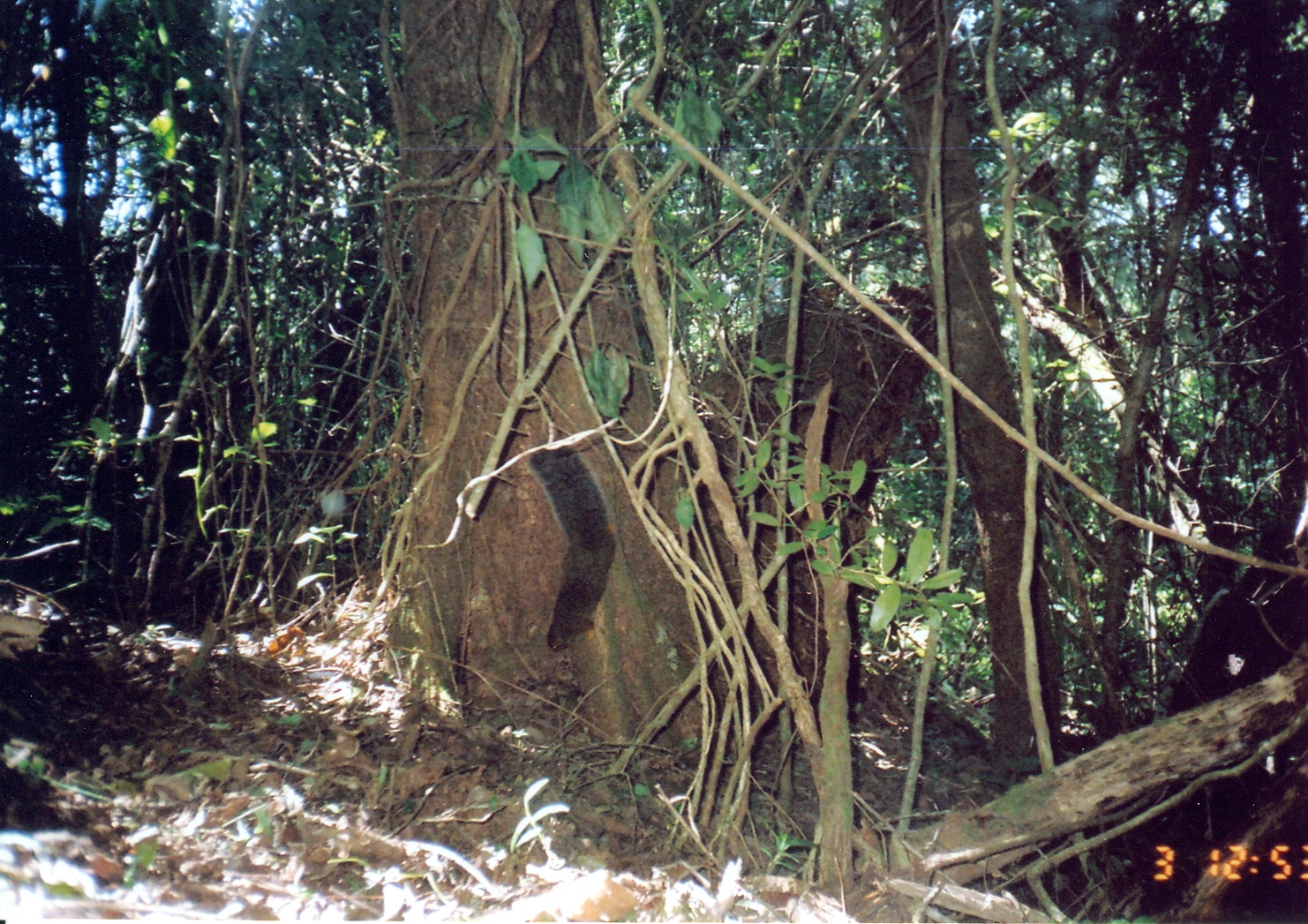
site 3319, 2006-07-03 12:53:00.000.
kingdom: Animalia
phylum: Chordata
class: Mammalia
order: Rodentia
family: Sciuridae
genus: Paraxerus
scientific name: Paraxerus vexillarius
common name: swynnerton's bush squirrel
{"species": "Paraxerus vexillarius (swynnerton's bush squirrel)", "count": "1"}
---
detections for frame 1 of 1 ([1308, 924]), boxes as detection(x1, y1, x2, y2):
paraxerus vexillarius: detection(523, 436, 618, 653)